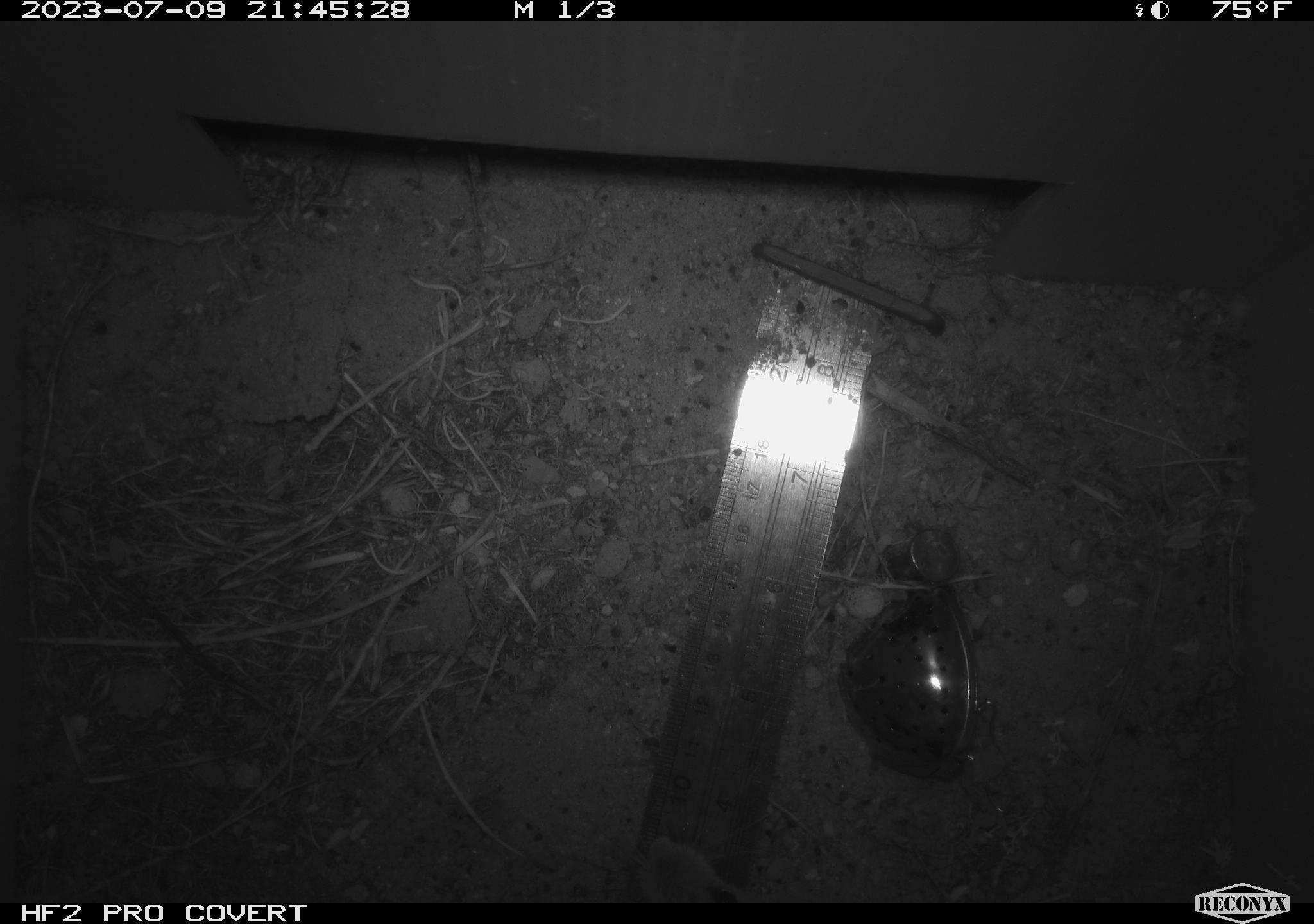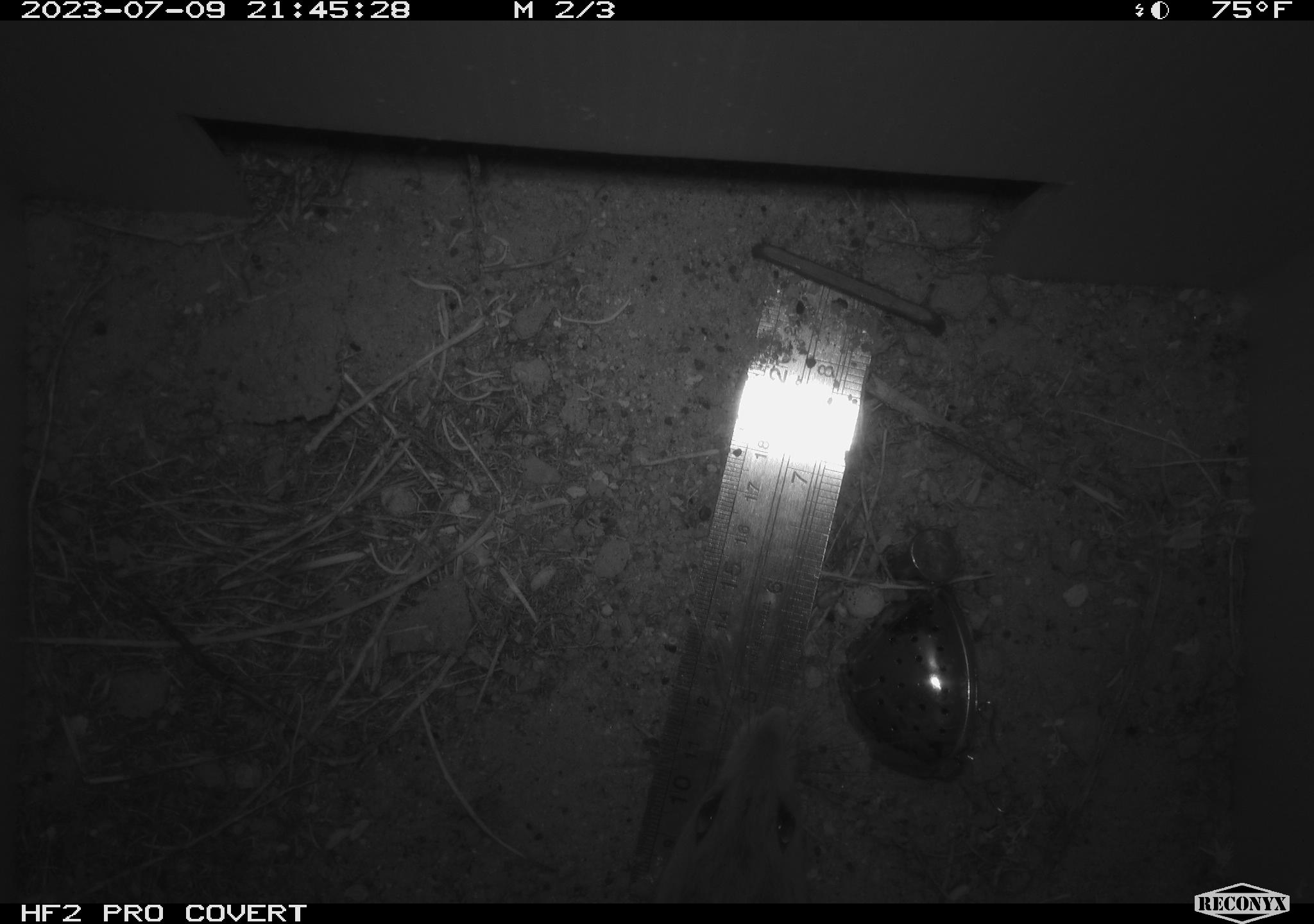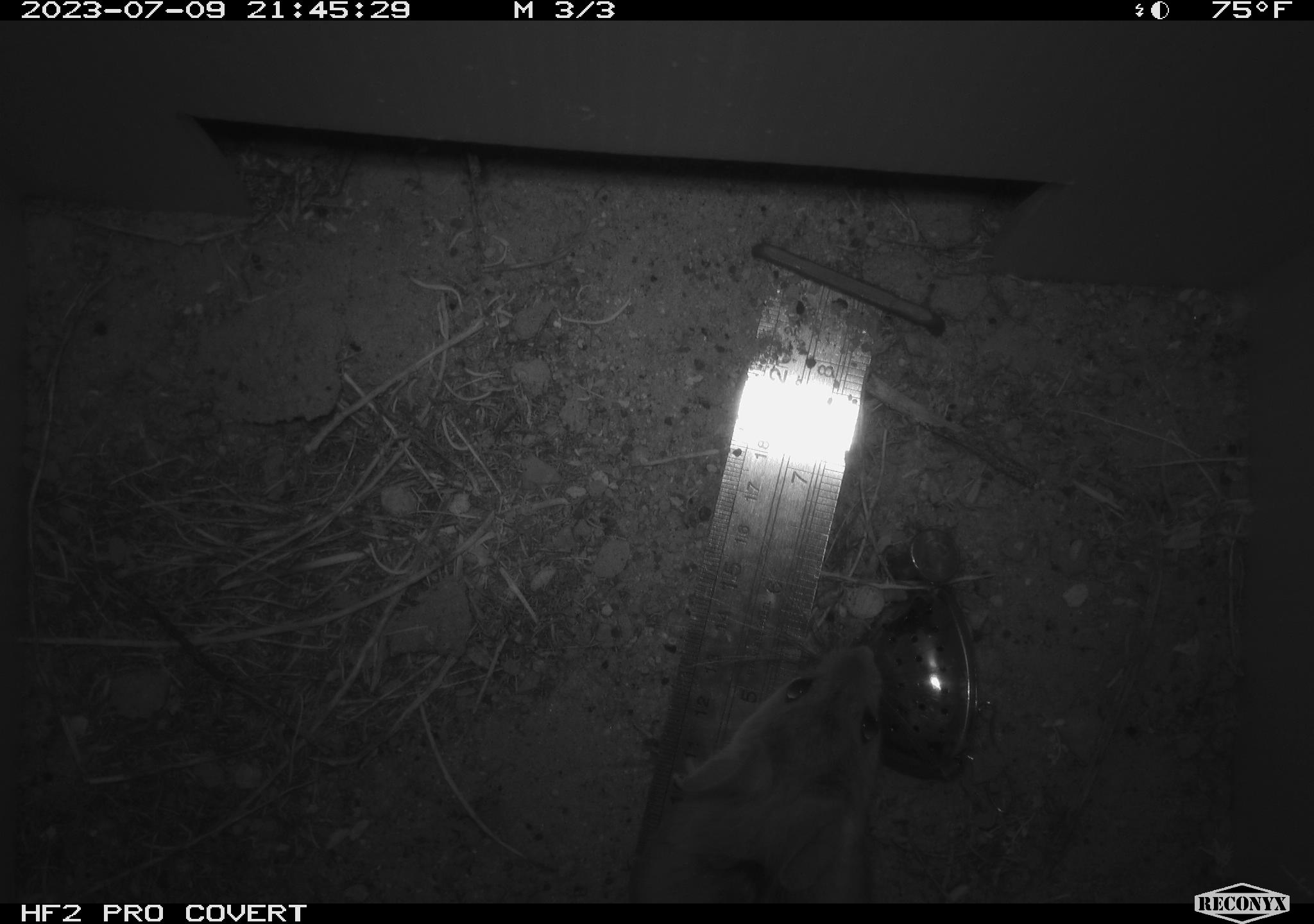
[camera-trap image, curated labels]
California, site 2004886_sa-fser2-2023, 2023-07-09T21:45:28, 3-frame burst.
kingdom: Animalia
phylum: Chordata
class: Mammalia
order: Rodentia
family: Cricetidae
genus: Neotoma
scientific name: Neotoma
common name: pack rat or woodrat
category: neotoma species